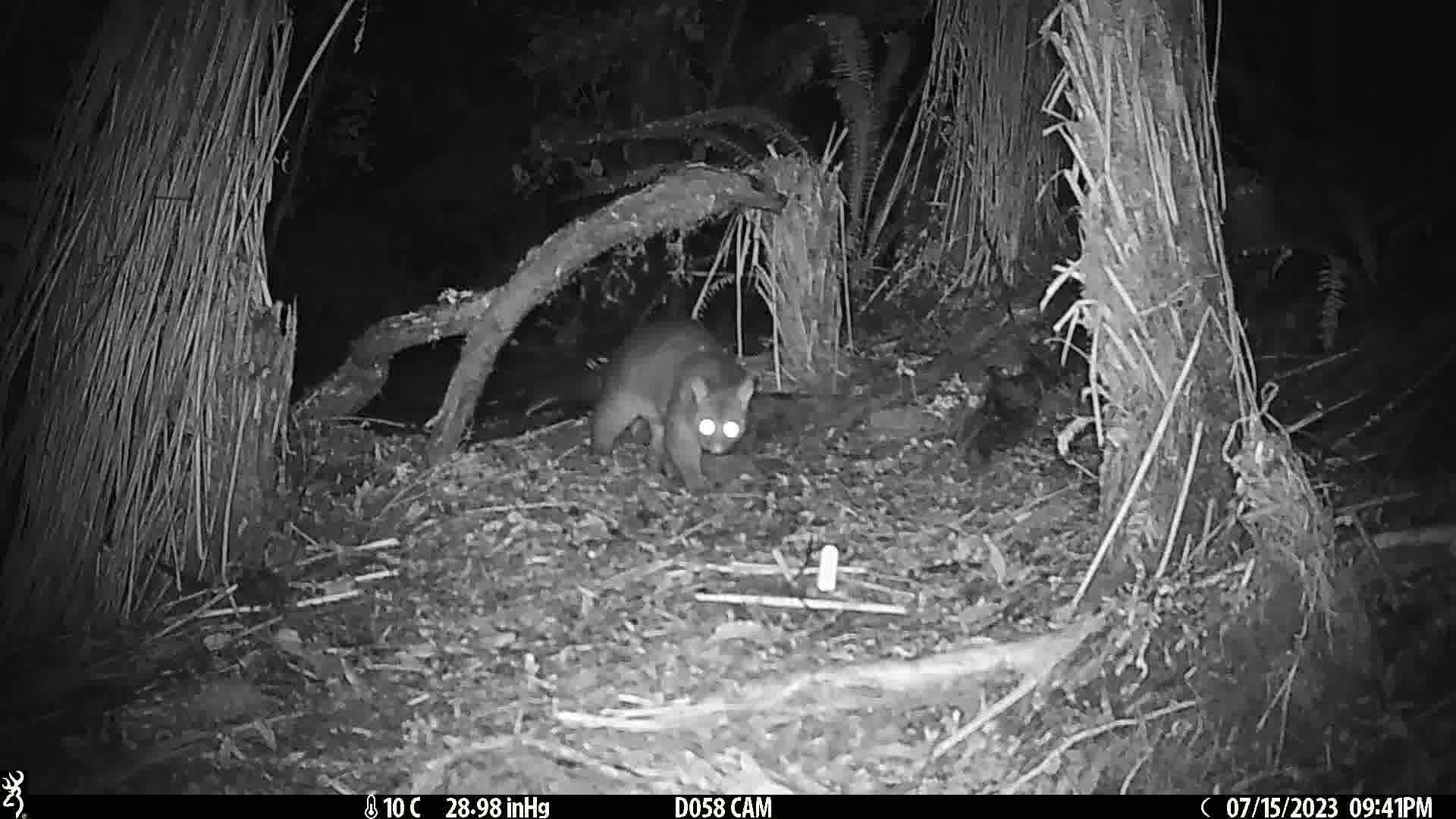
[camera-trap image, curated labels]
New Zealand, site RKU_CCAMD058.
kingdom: Animalia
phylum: Chordata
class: Mammalia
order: Diprotodontia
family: Phalangeridae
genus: Trichosurus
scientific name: Trichosurus vulpecula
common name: common brushtail possum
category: possum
Possum (common brushtail possum) (Trichosurus vulpecula).